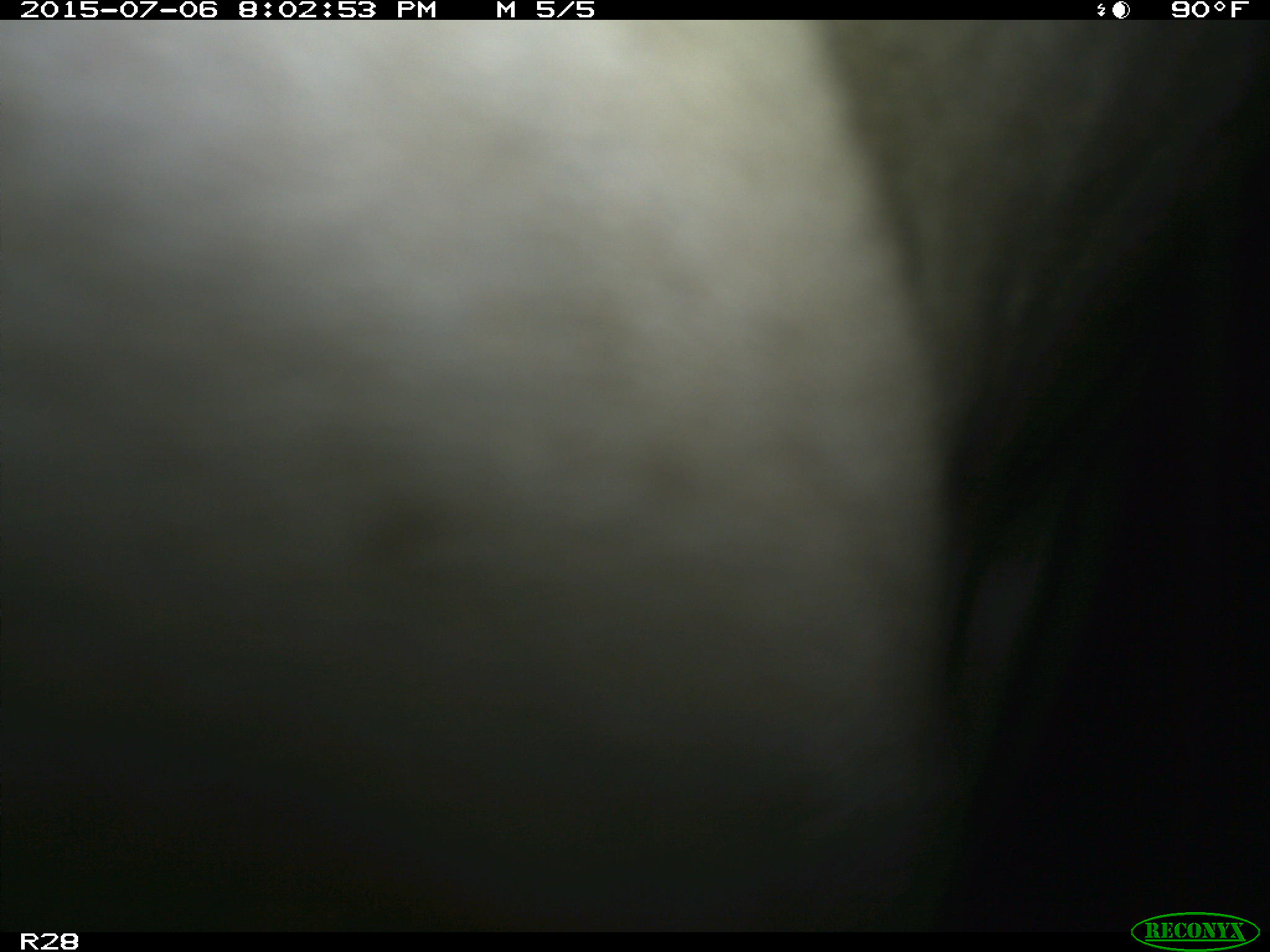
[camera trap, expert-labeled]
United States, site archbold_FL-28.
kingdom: Animalia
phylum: Chordata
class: Mammalia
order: Artiodactyla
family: Bovidae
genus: Bos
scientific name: Bos taurus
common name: domestic cow